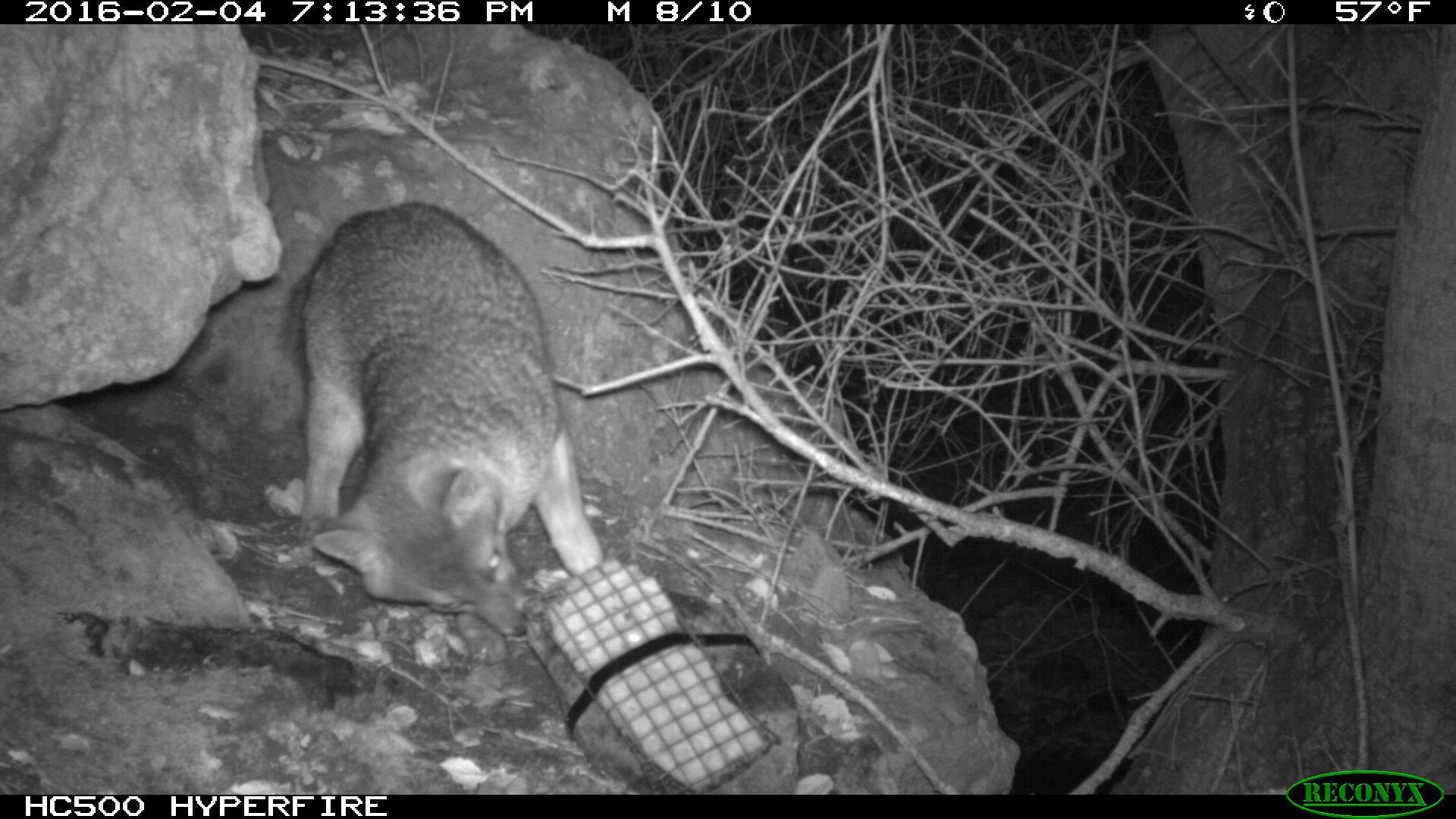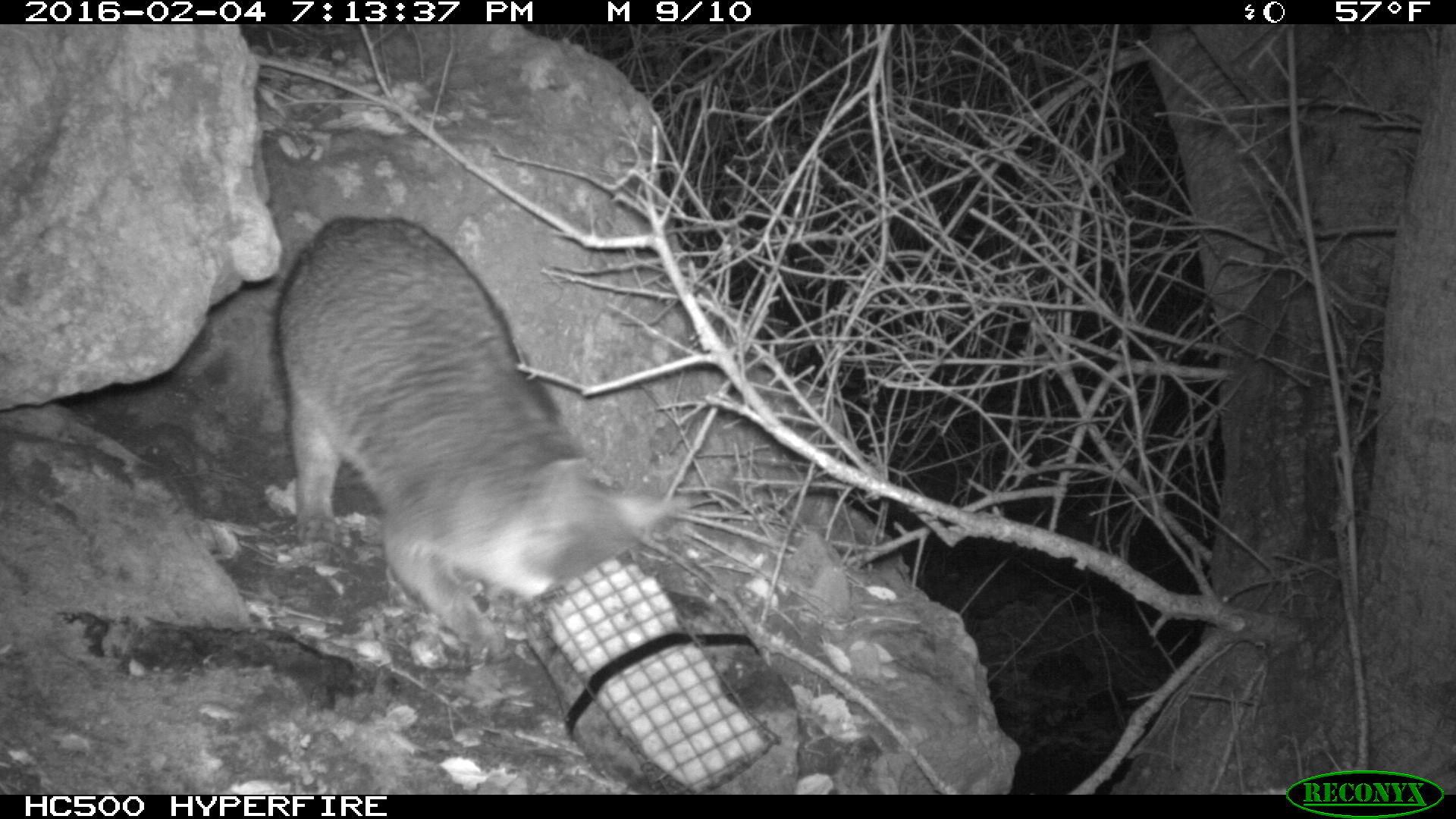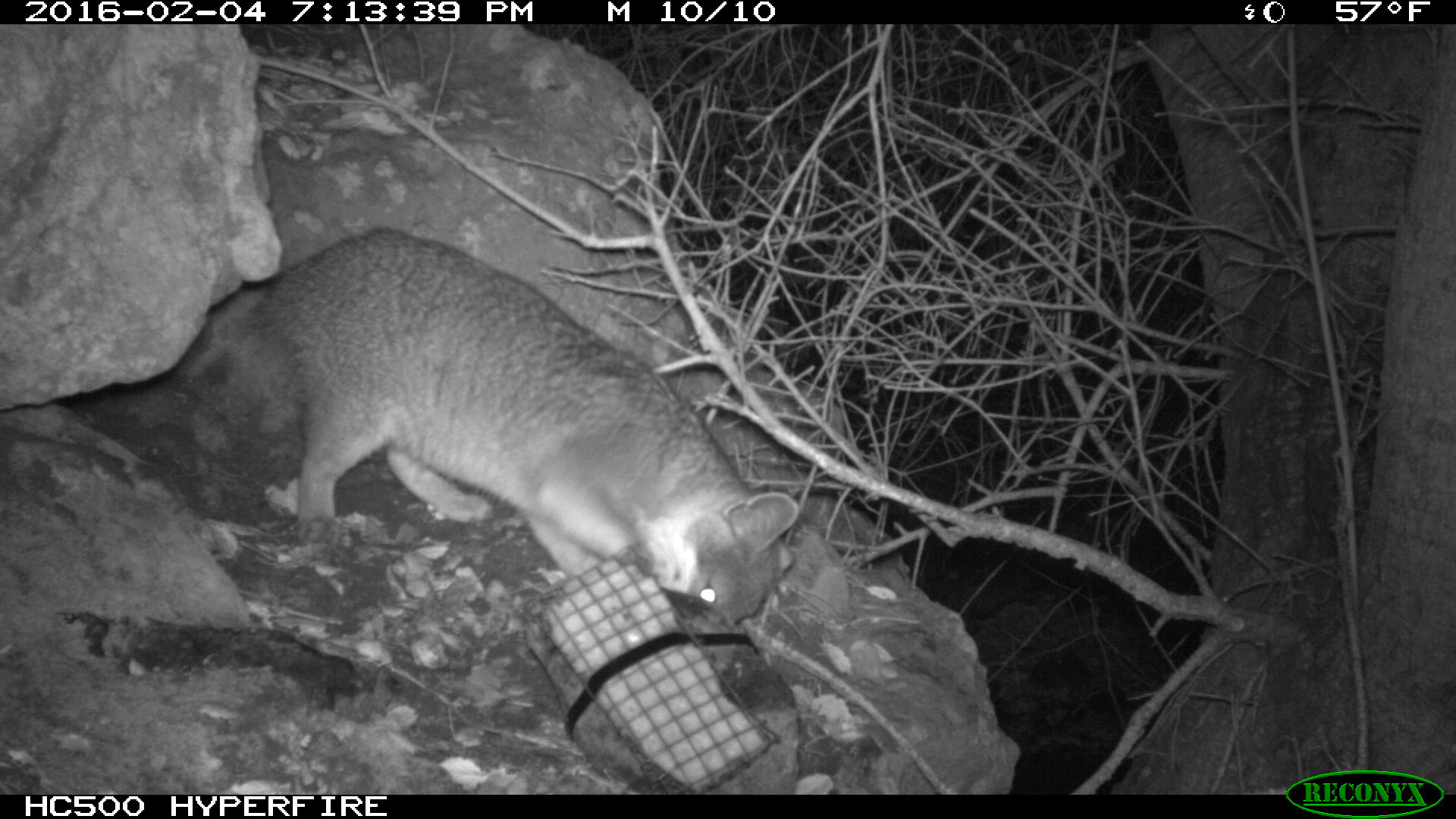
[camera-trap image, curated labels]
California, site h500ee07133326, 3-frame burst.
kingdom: Animalia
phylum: Chordata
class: Mammalia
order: Carnivora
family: Canidae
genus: Urocyon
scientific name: Urocyon littoralis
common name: island fox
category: fox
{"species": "fox (island fox) (Urocyon littoralis)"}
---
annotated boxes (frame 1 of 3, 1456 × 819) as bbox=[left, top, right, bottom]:
fox: bbox=[281, 199, 606, 639]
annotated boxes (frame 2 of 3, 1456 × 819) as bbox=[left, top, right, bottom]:
fox: bbox=[271, 210, 718, 659]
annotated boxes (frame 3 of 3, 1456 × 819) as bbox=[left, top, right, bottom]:
fox: bbox=[242, 224, 801, 623]